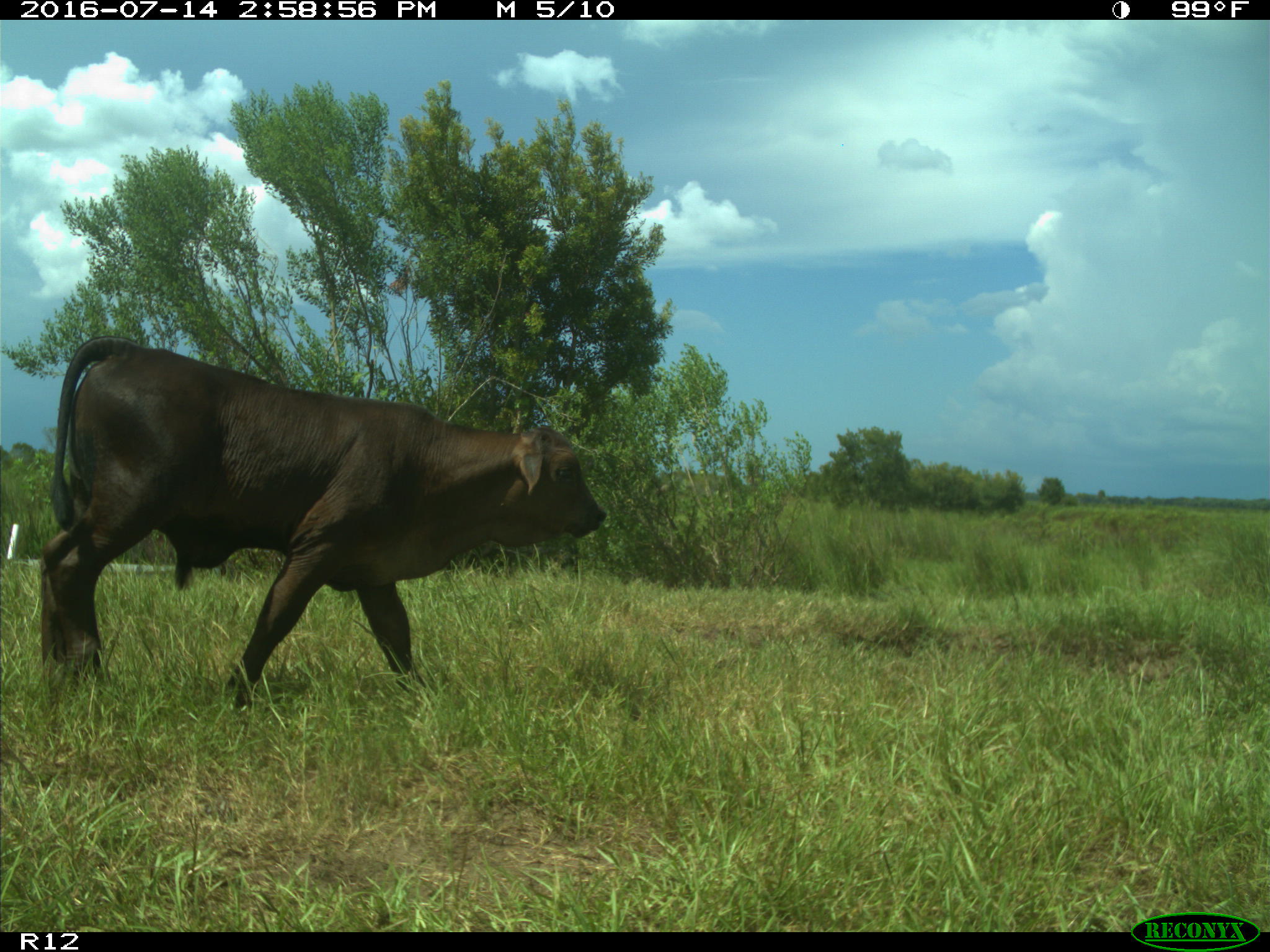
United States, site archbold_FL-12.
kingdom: Animalia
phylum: Chordata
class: Mammalia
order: Artiodactyla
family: Bovidae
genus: Bos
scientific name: Bos taurus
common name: domestic cow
Bos taurus (domestic cow).